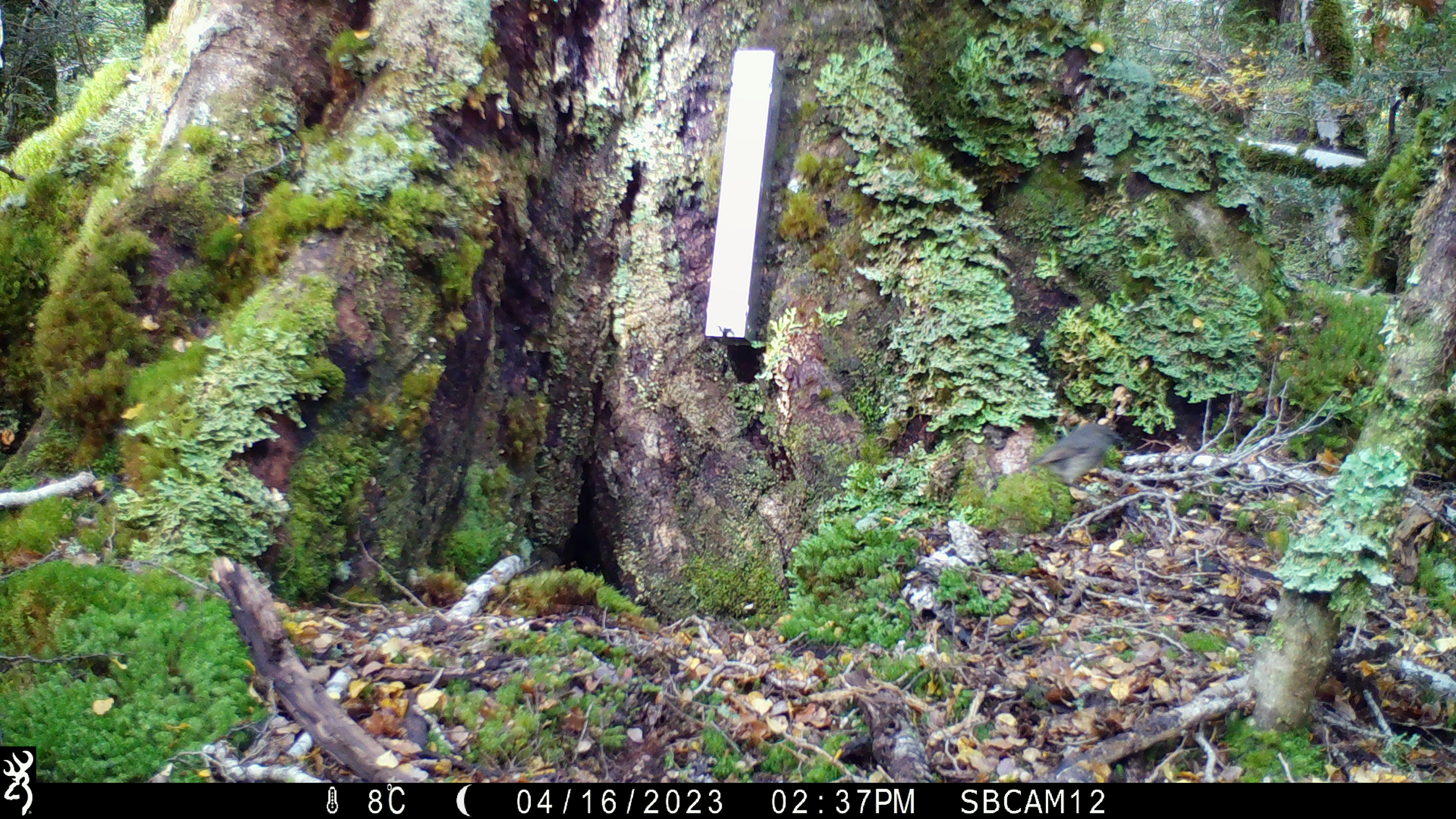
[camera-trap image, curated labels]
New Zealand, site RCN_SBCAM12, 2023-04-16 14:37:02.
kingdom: Animalia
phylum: Chordata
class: Aves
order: Passeriformes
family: Petroicidae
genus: Petroica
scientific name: Petroica australis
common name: new zealand robin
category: robin